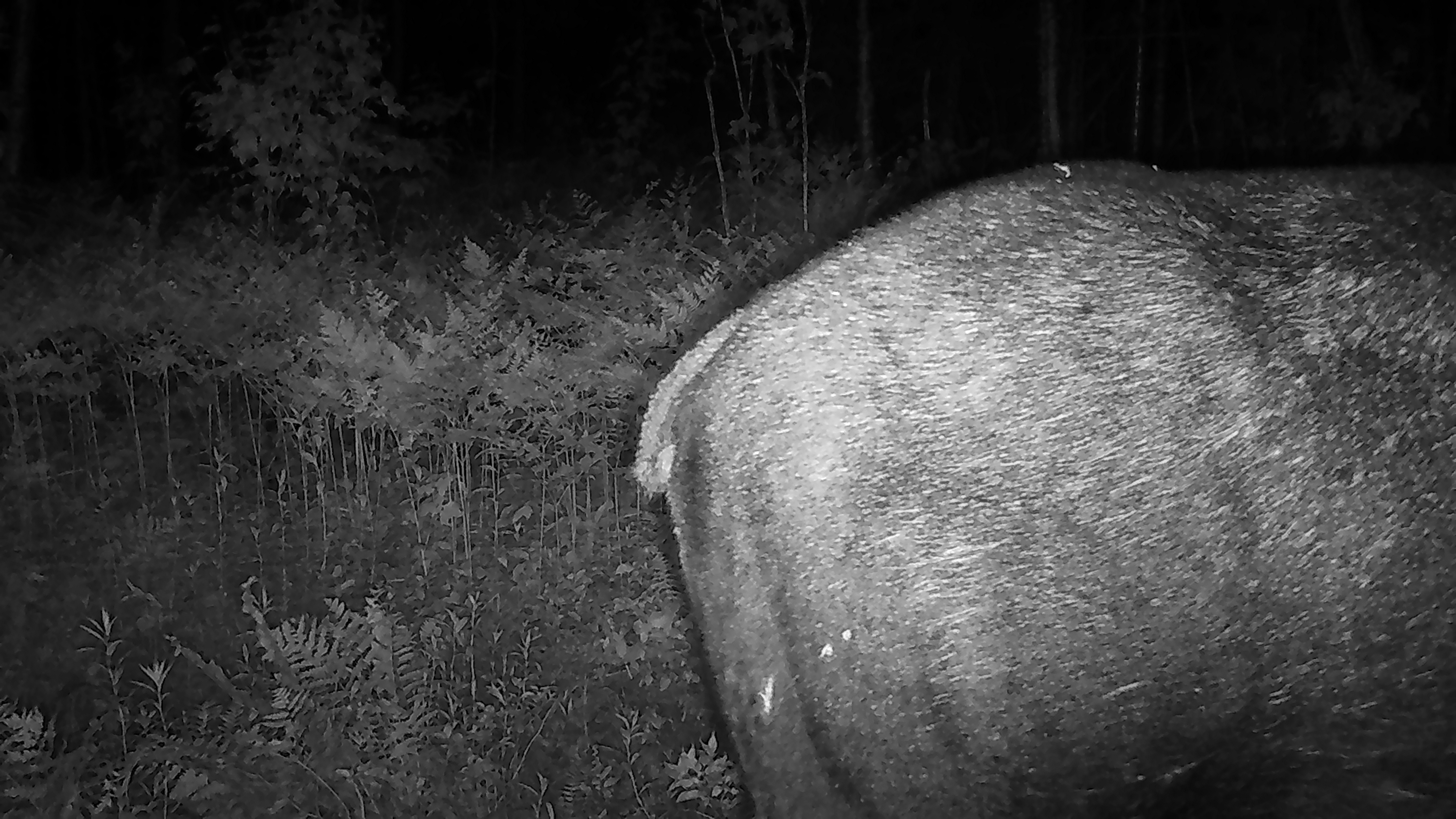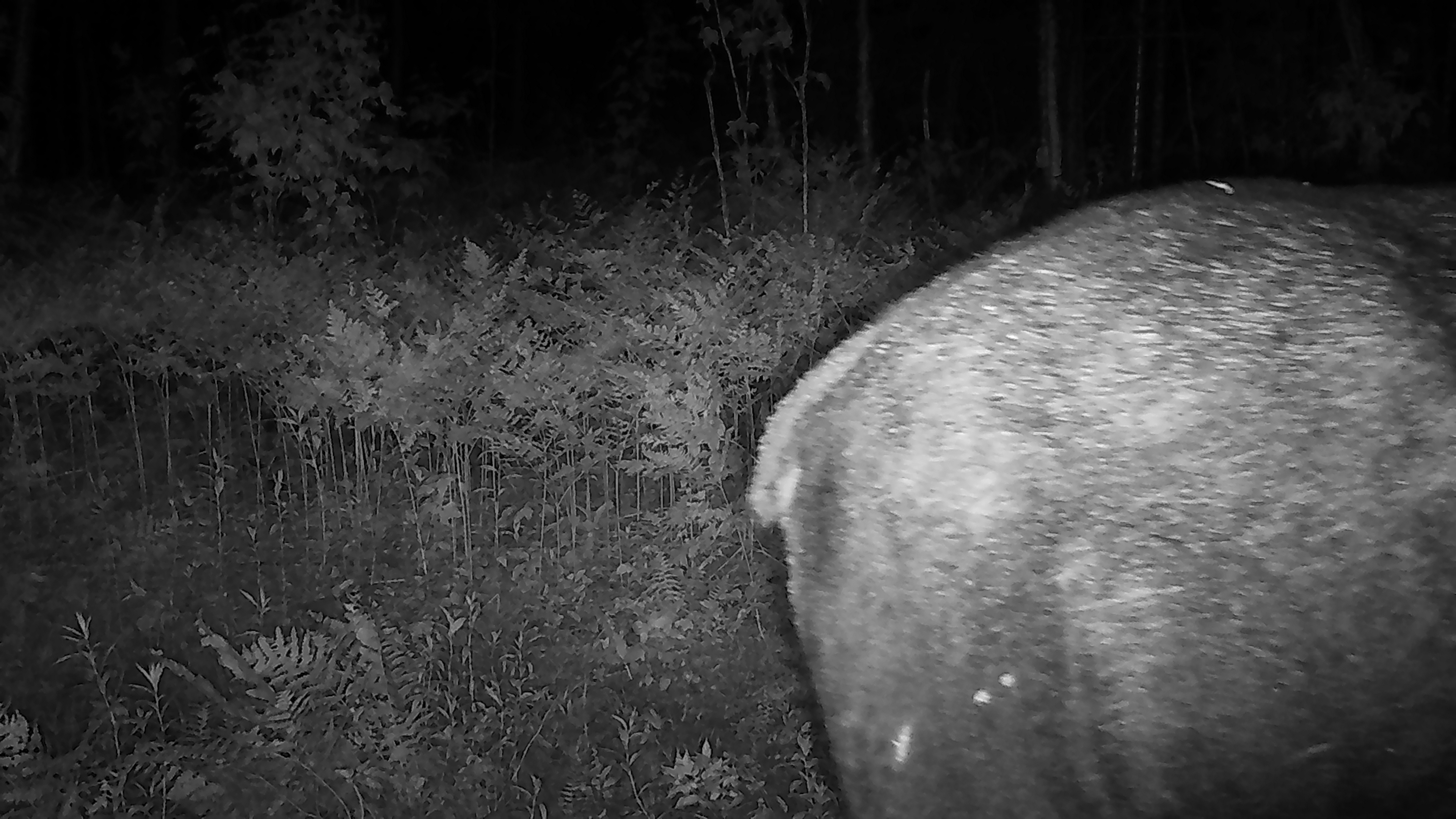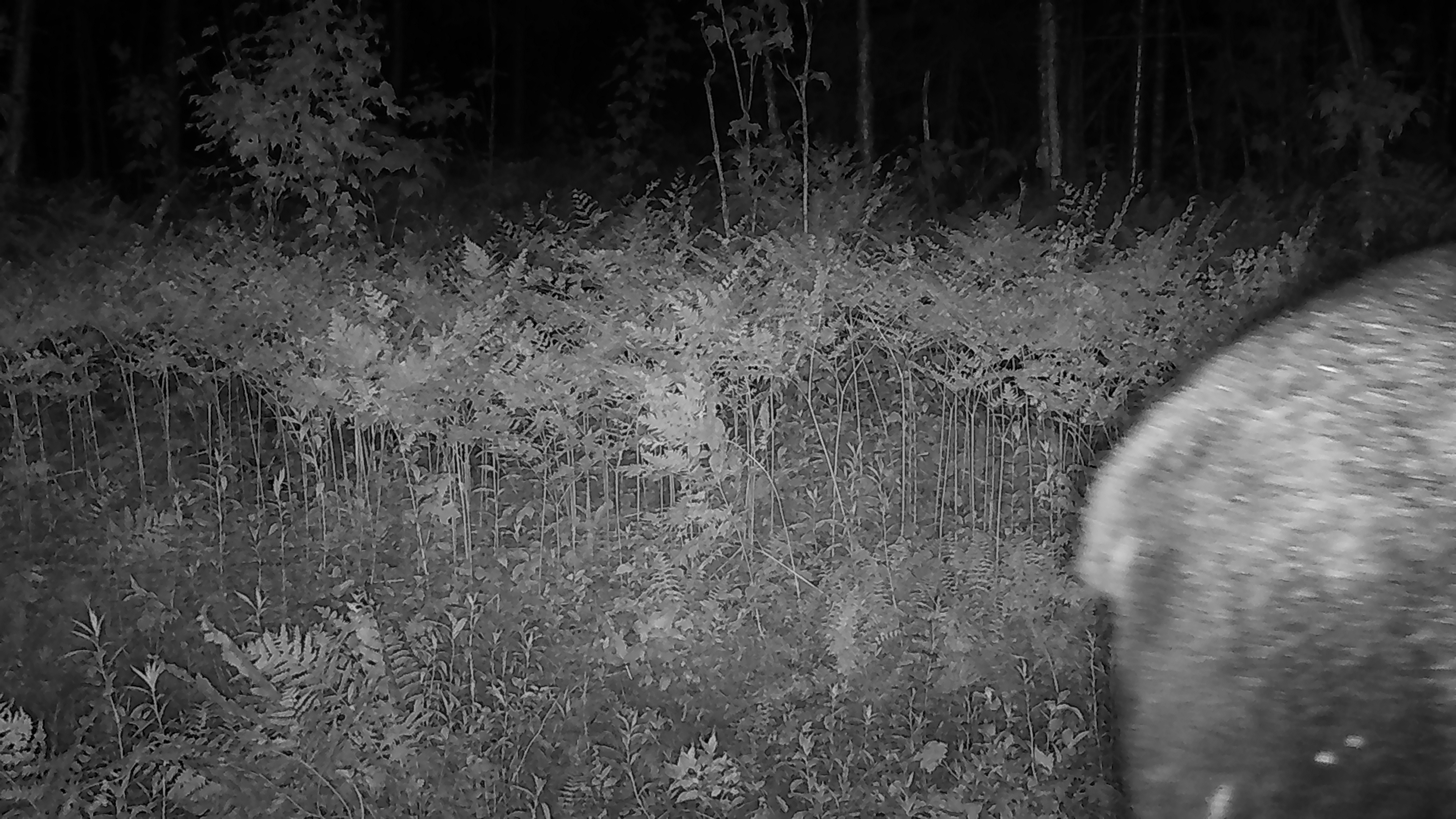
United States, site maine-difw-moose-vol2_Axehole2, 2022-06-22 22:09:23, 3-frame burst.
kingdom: Animalia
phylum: Chordata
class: Mammalia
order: Artiodactyla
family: Cervidae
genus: Alces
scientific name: Alces alces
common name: moose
Moose (Alces alces).